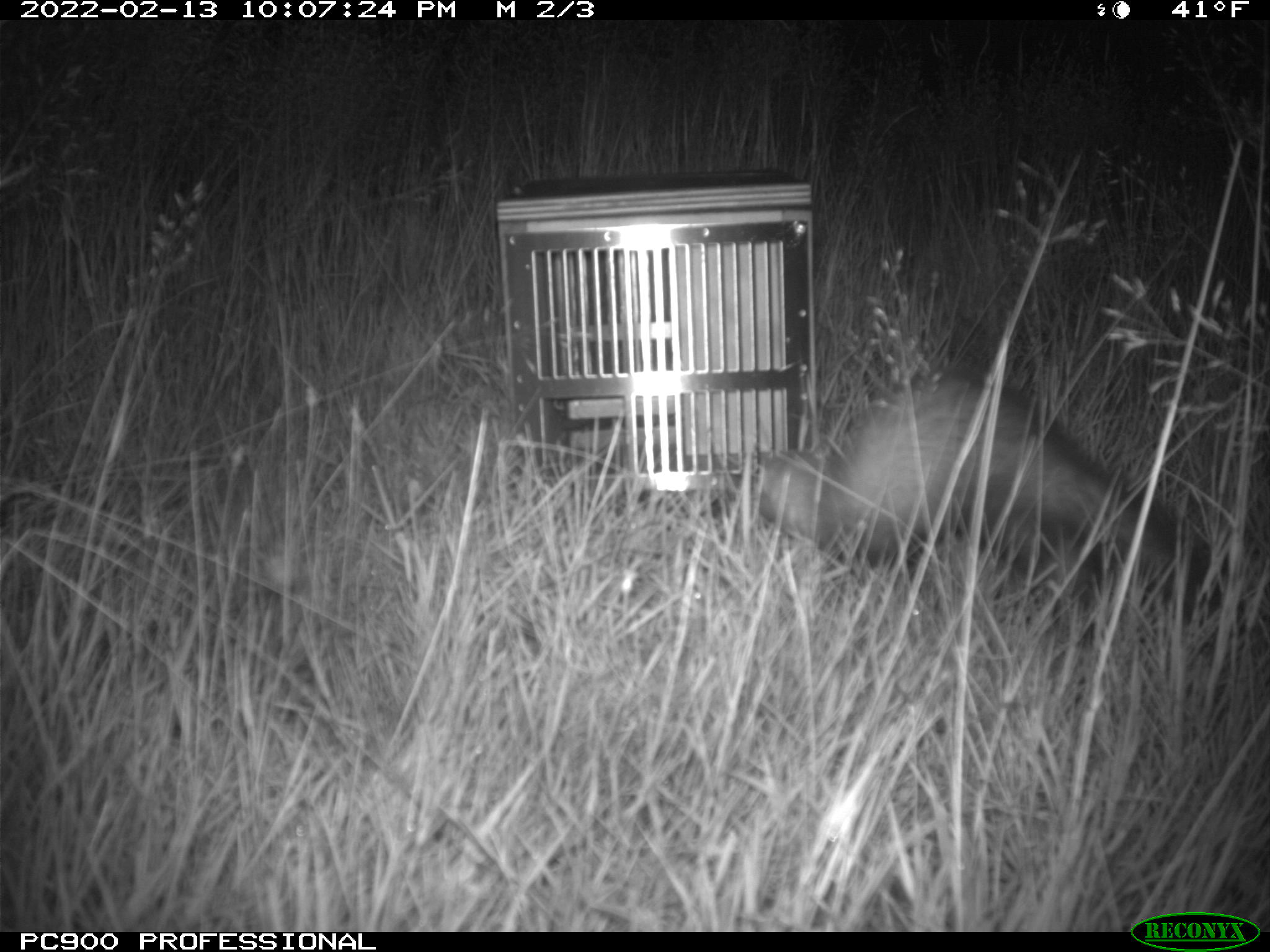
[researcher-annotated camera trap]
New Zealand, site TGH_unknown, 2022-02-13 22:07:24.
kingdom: Animalia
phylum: Chordata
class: Mammalia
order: Carnivora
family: Mustelidae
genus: Mustela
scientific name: Mustela furo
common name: ferret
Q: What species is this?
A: Ferret (Mustela furo).